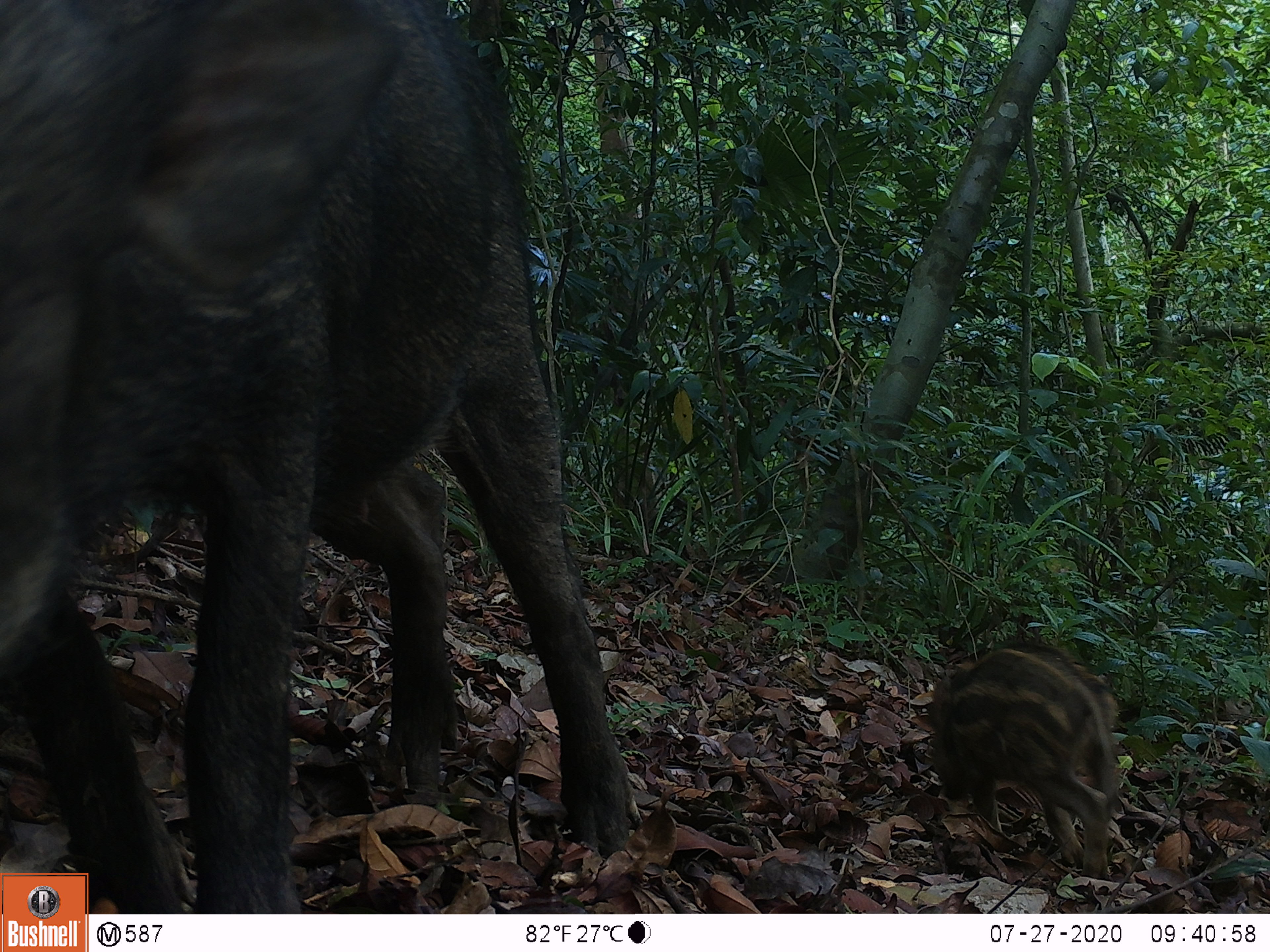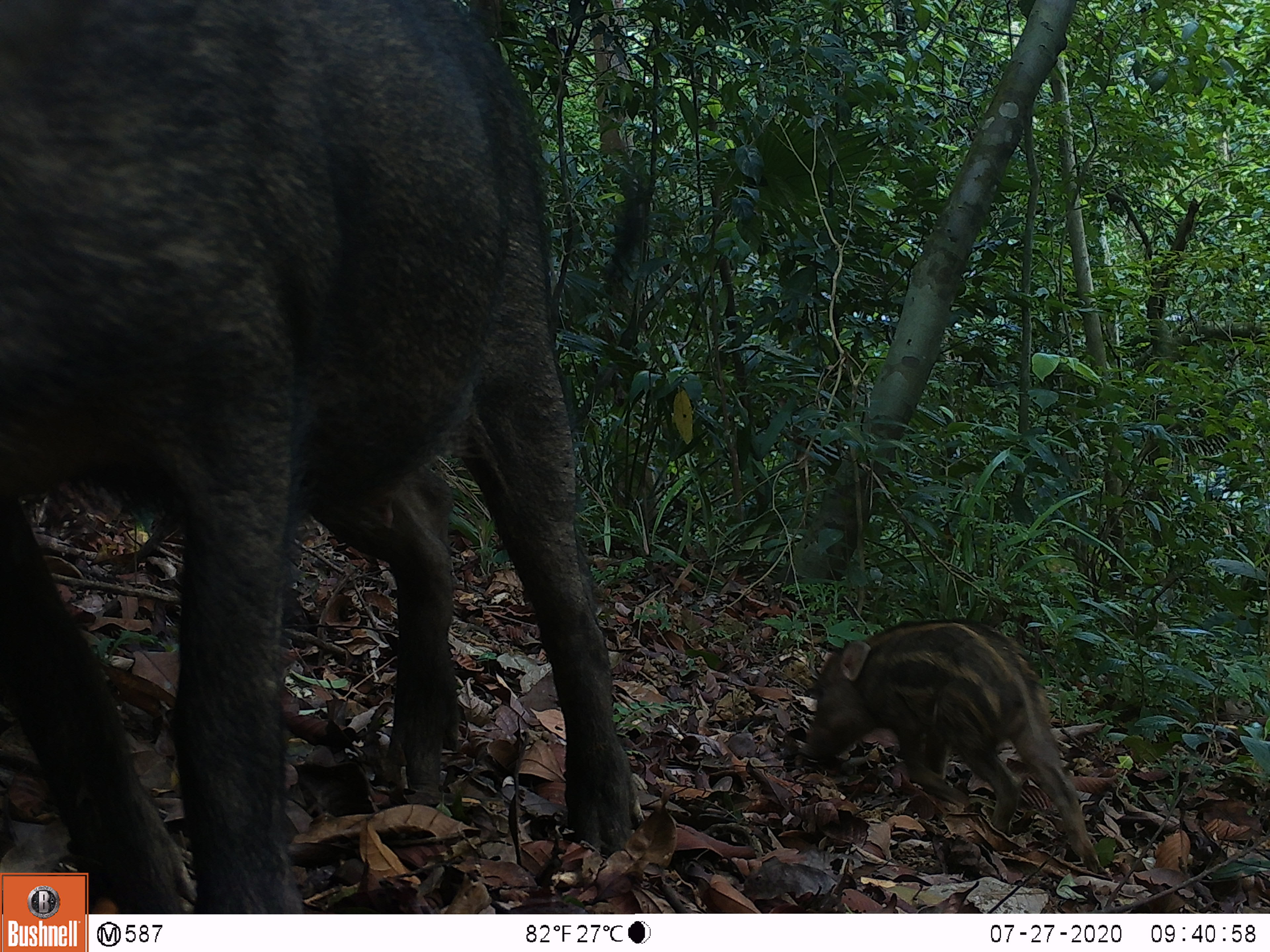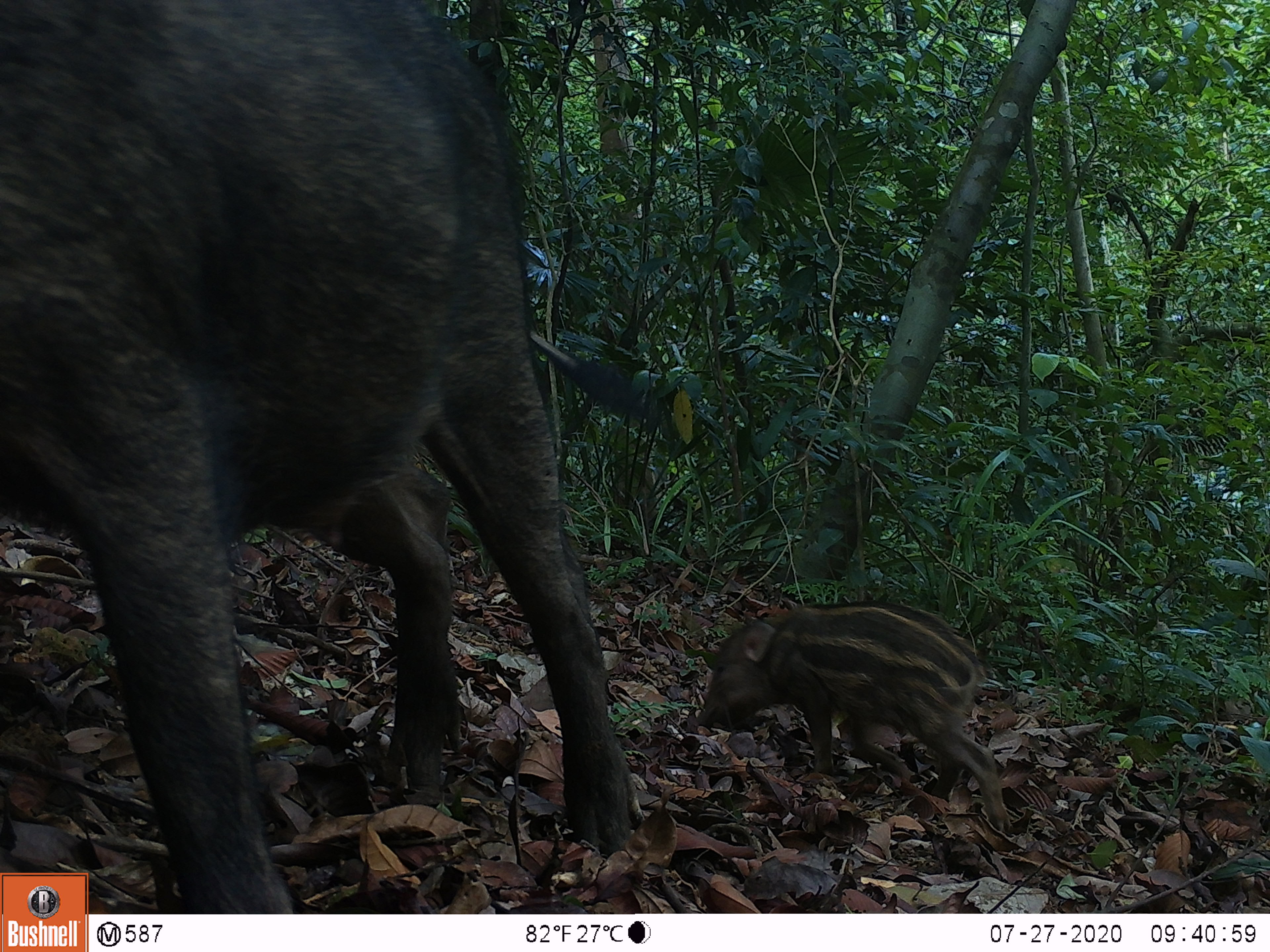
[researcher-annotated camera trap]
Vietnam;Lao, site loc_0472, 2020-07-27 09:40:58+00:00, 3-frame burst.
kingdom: Animalia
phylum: Chordata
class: Mammalia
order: Artiodactyla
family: Suidae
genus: Sus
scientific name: Sus scrofa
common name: eurasian wild pig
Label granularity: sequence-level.